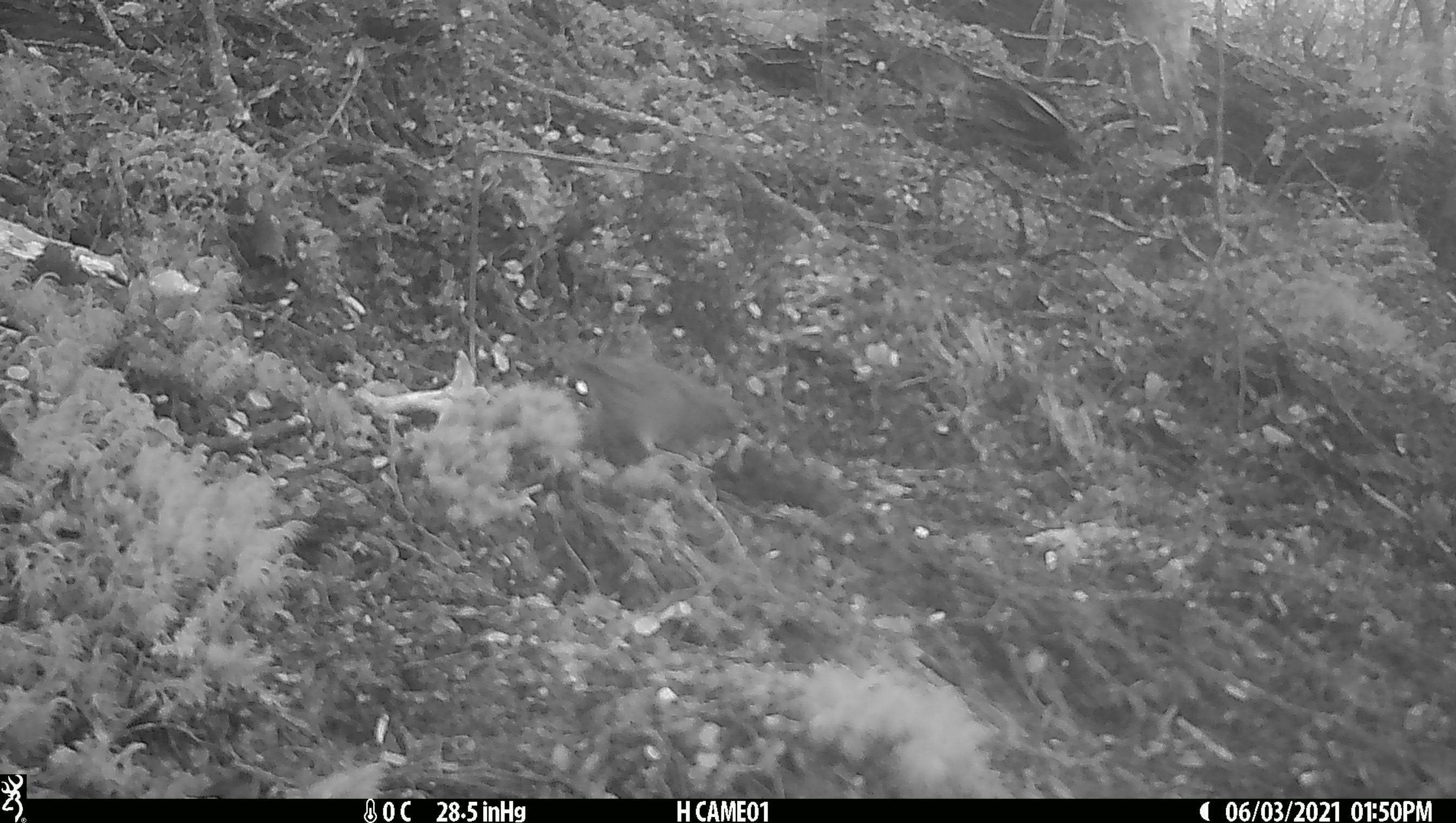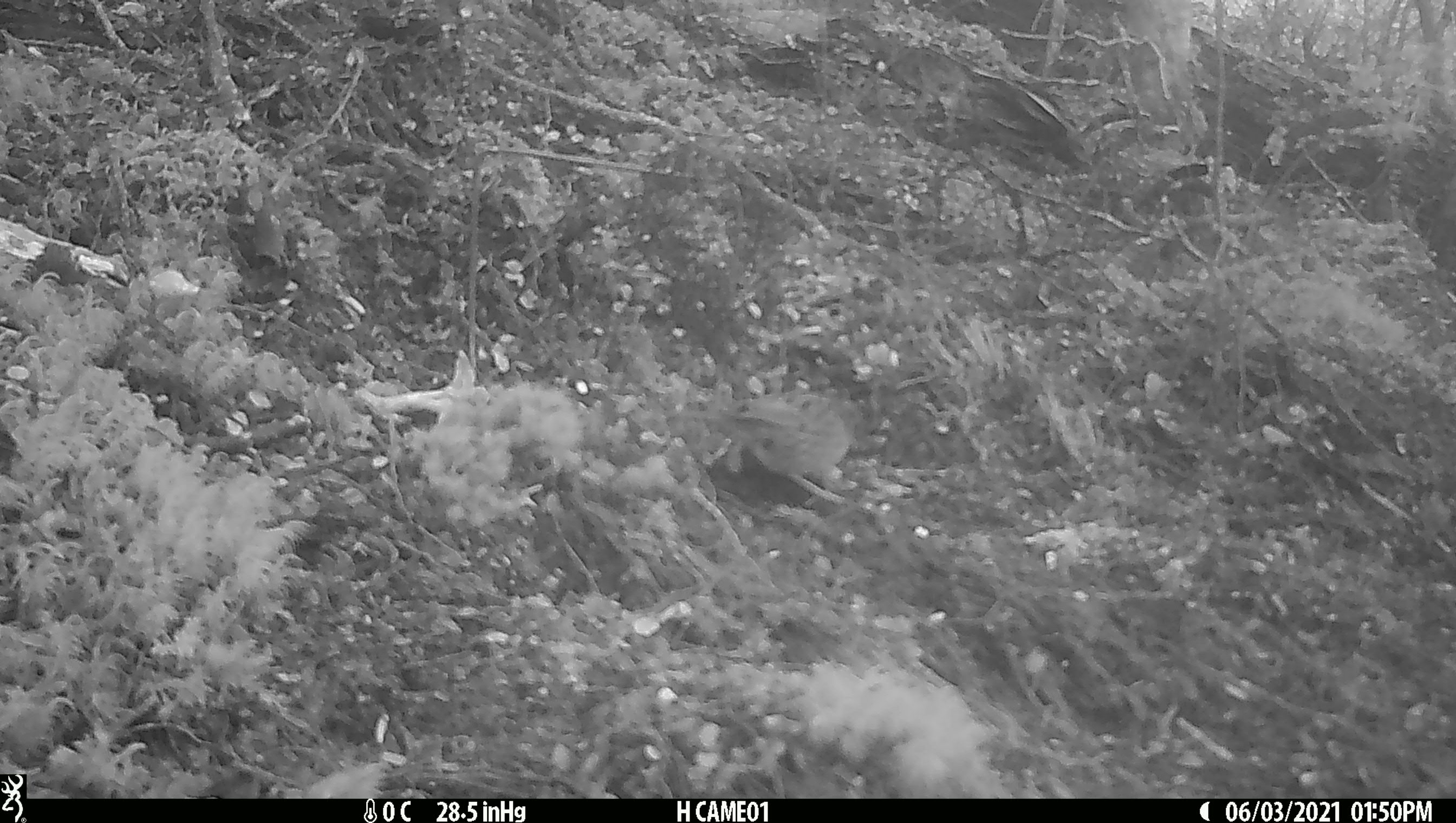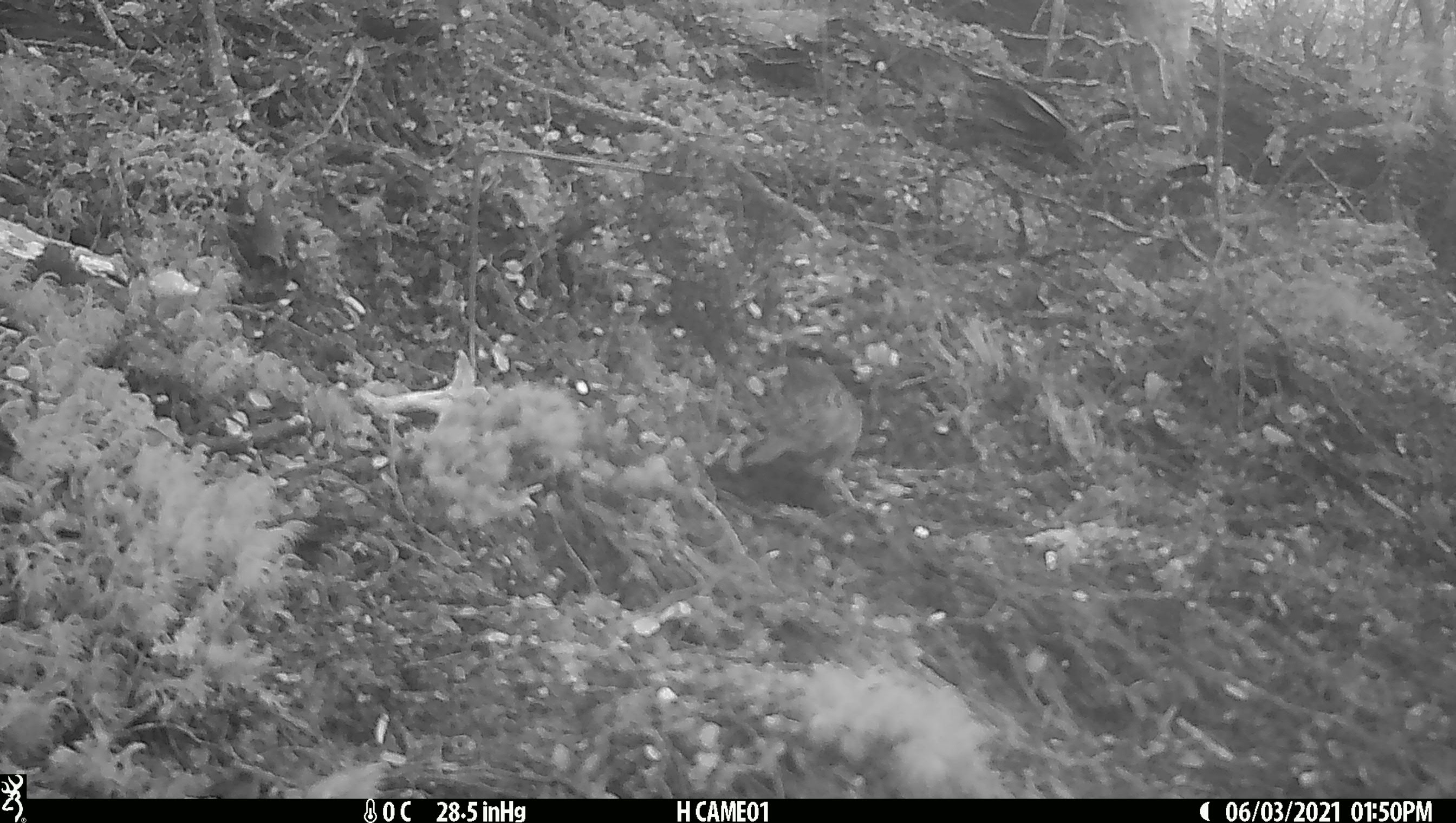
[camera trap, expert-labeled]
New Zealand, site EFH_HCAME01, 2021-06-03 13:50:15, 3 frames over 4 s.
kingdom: Animalia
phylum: Chordata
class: Aves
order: Passeriformes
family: Prunellidae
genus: Prunella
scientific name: Prunella modularis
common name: dunnock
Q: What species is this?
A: Dunnock (Prunella modularis).